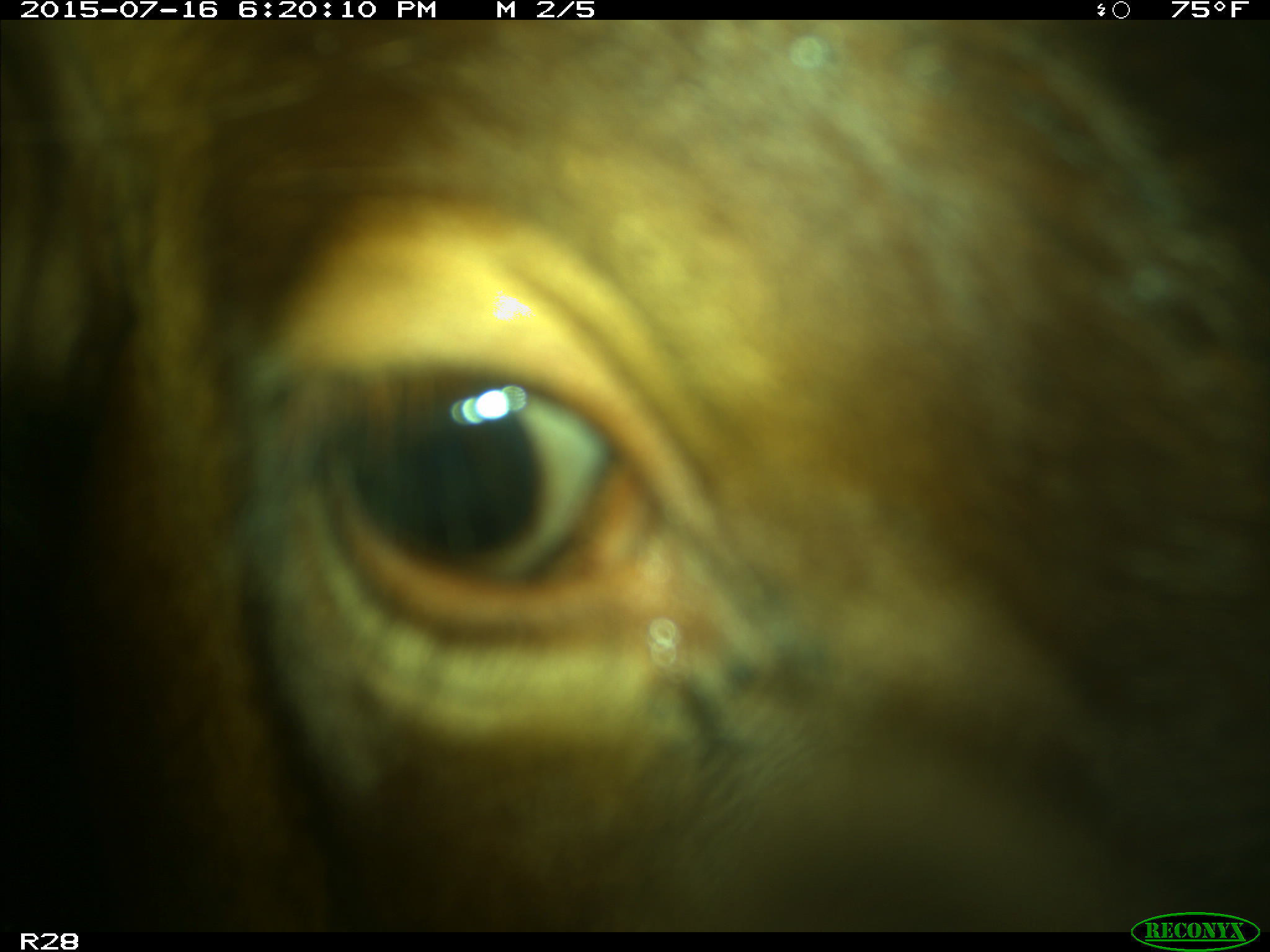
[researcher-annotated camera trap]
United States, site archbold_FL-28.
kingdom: Animalia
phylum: Chordata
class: Mammalia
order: Artiodactyla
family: Bovidae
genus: Bos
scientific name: Bos taurus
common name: domestic cow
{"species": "Bos taurus (domestic cow)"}